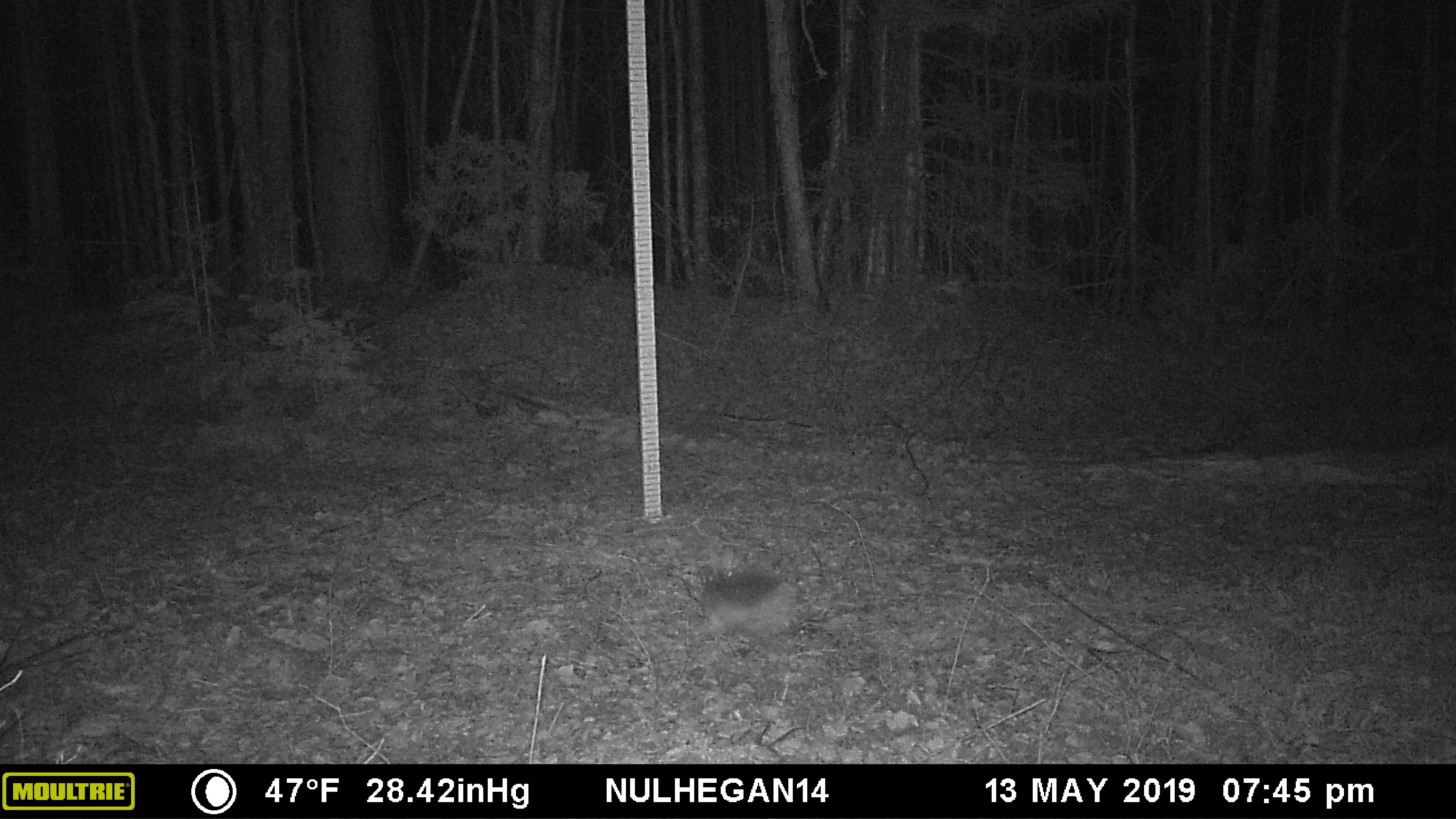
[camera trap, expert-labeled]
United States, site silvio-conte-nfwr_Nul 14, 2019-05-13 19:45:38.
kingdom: Animalia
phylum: Chordata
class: Mammalia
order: Lagomorpha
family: Leporidae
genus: Lepus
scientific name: Lepus americanus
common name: snowshoe hare